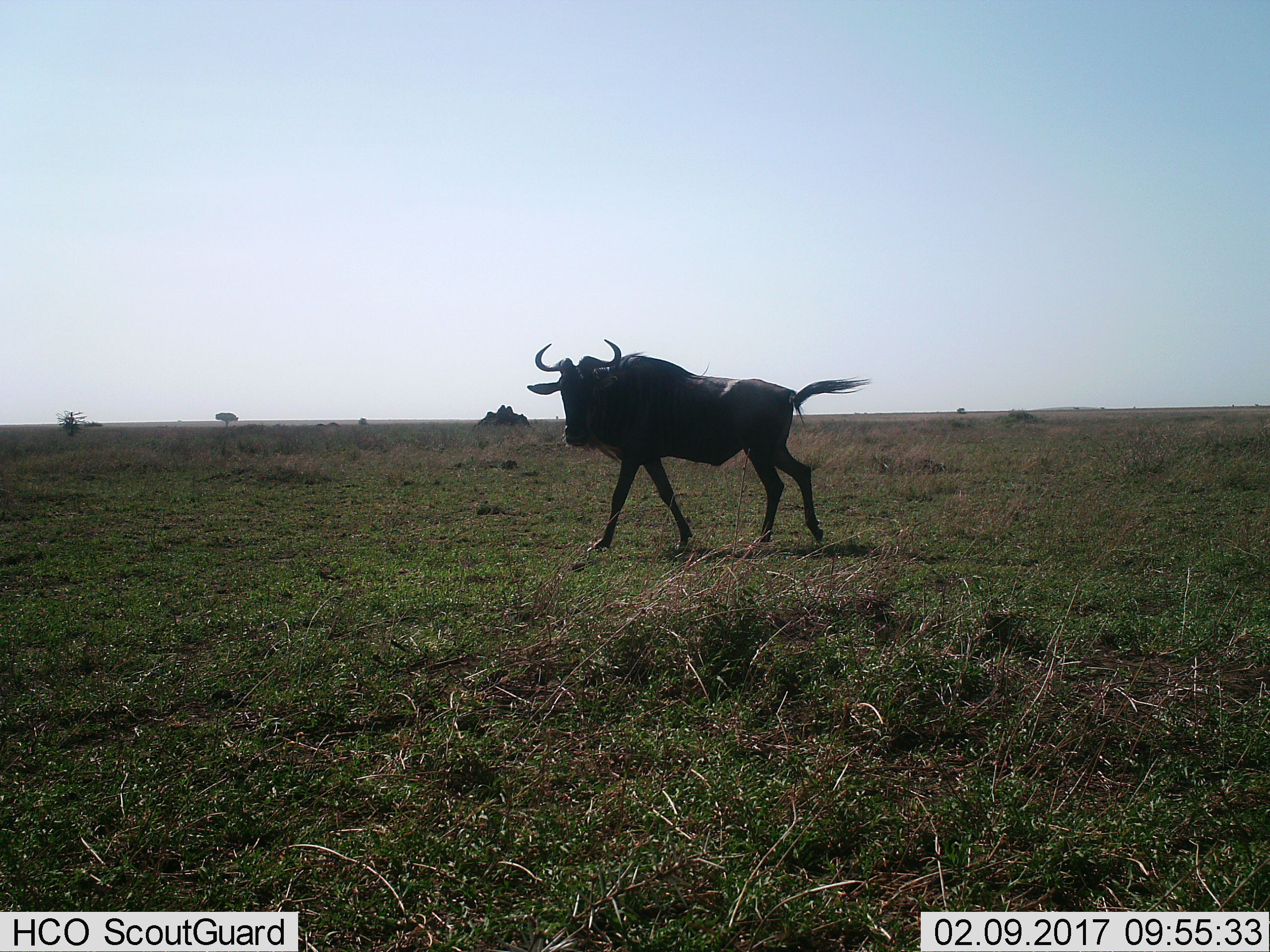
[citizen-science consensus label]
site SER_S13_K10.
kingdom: Animalia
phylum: Chordata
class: Mammalia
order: Artiodactyla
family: Bovidae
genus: Connochaetes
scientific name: Connochaetes taurinus taurinus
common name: blue wildebeest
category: wildebeestblue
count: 1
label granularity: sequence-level